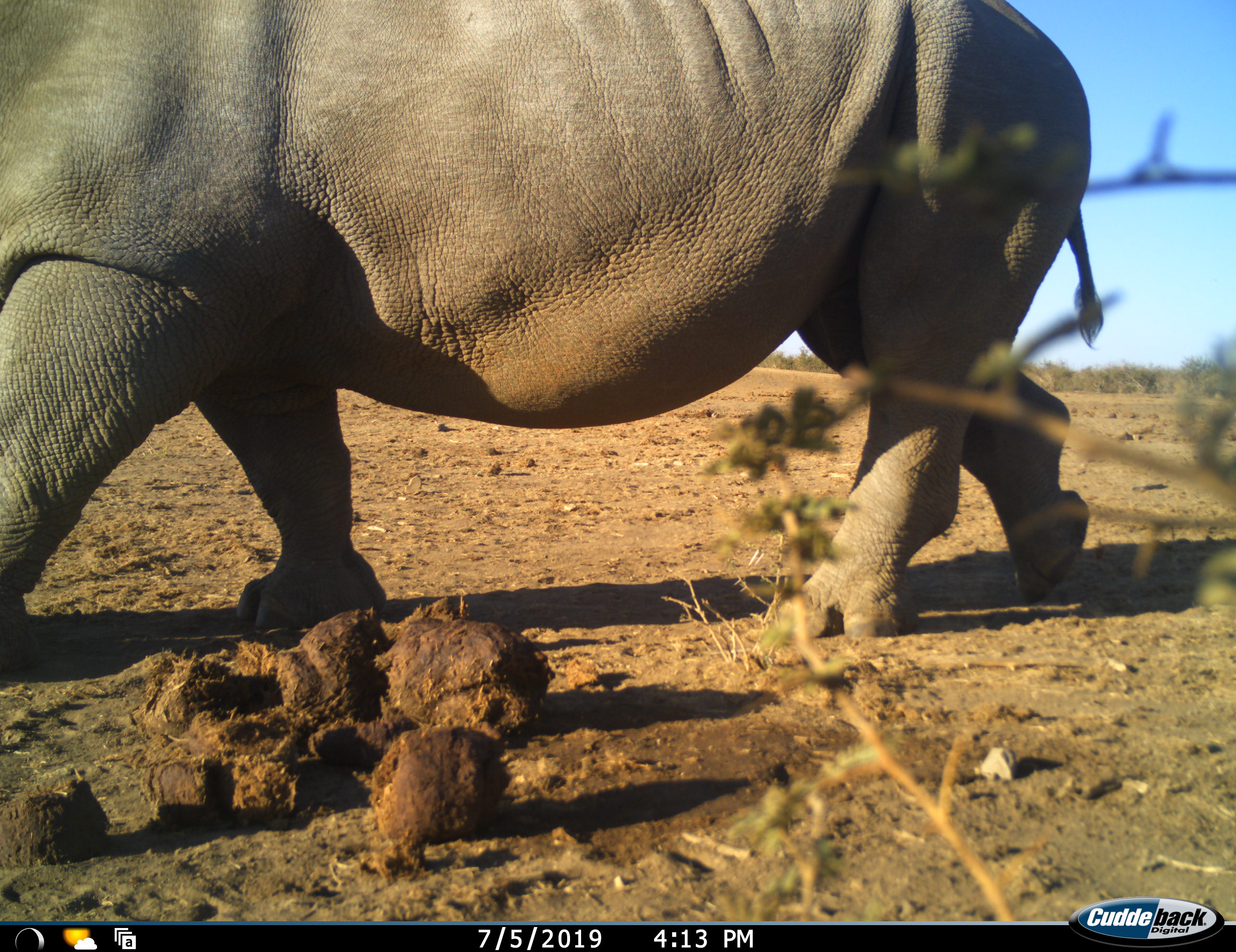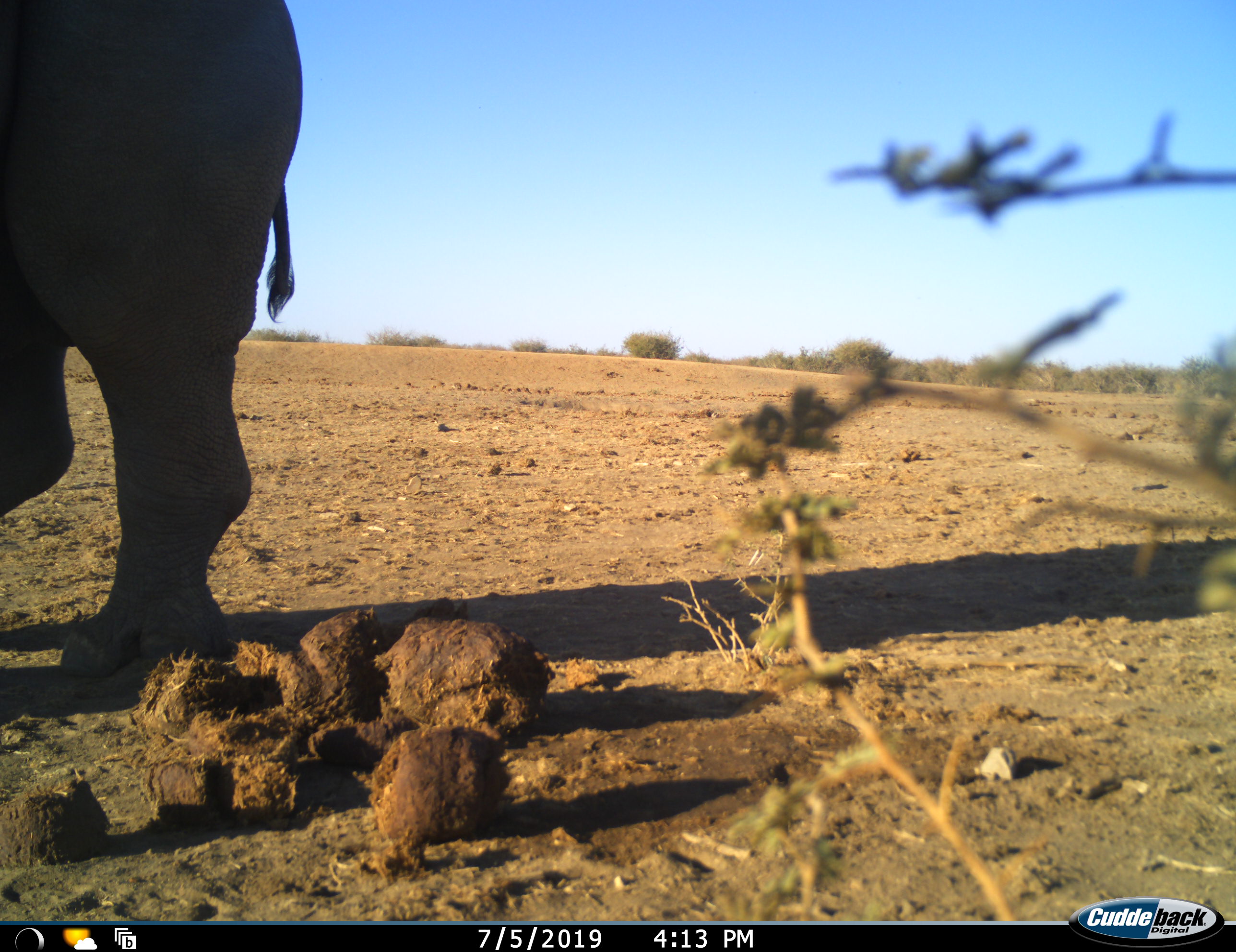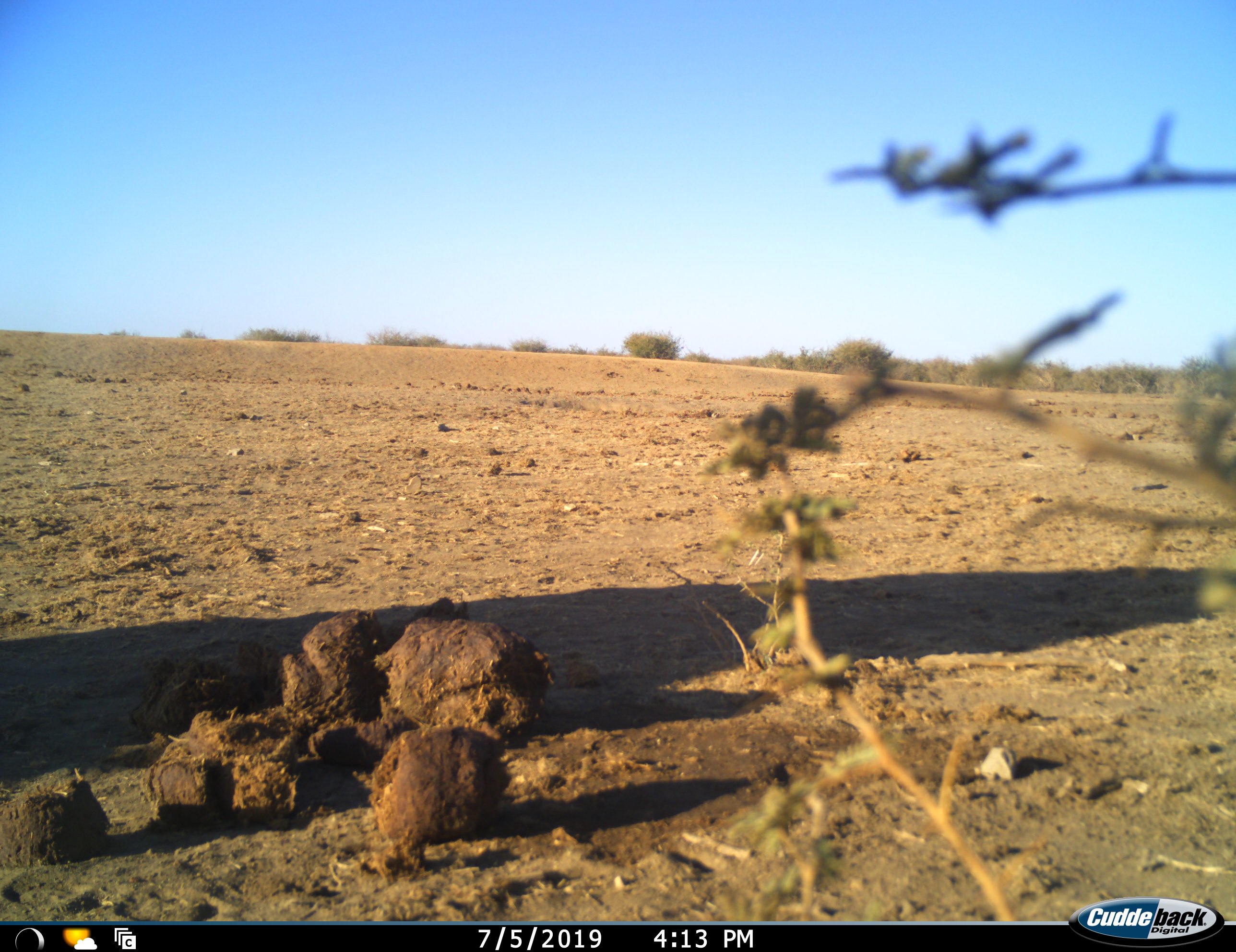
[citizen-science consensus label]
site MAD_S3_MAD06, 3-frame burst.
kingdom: Animalia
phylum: Chordata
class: Mammalia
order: Perissodactyla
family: Rhinocerotidae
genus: Diceros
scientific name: Diceros bicornis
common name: black rhinoceros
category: rhinocerosblack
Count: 1.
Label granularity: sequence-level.